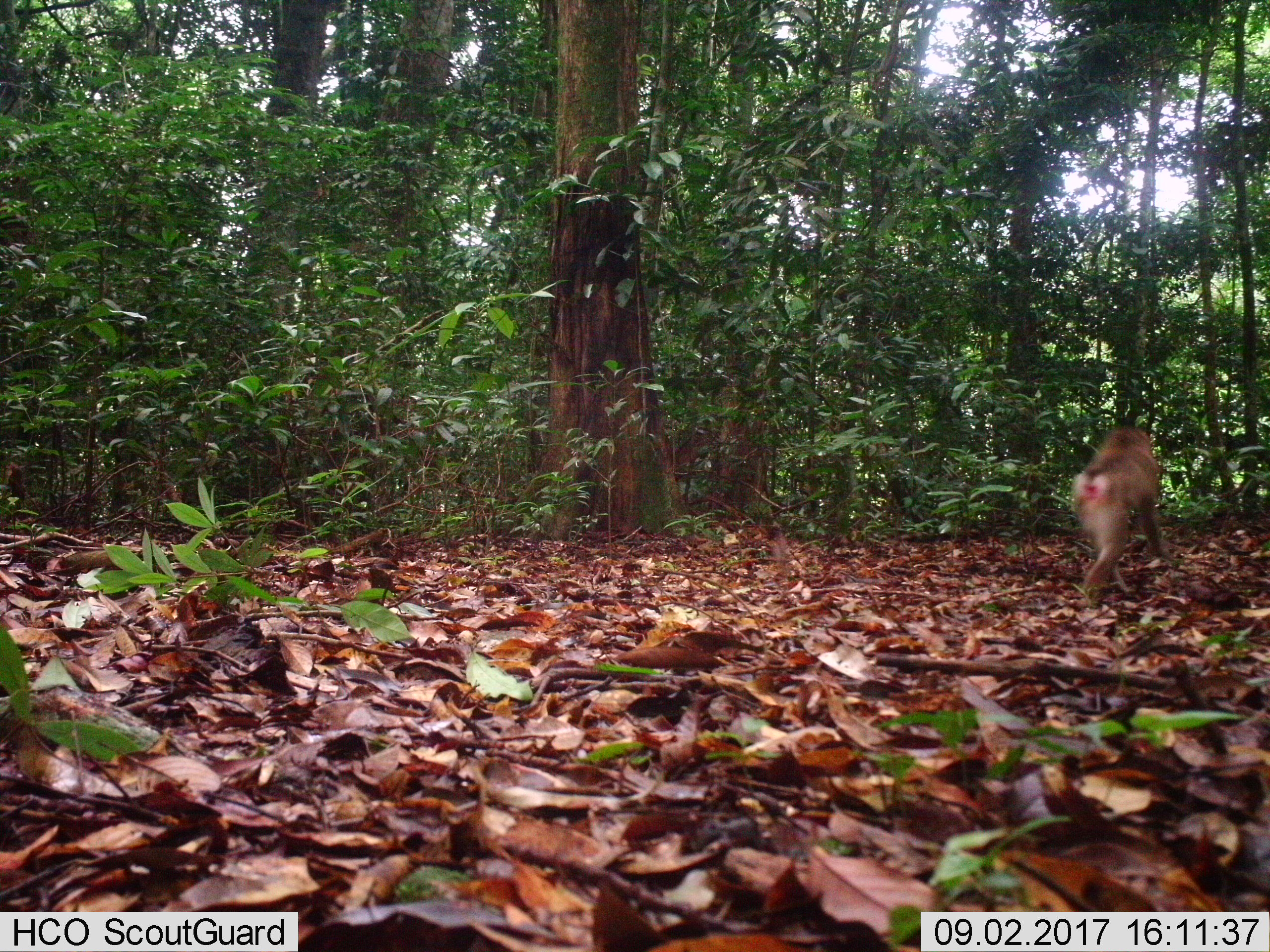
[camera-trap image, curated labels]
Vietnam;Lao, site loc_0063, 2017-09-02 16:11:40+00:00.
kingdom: Animalia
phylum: Chordata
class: Mammalia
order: Primates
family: Cercopithecidae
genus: Macaca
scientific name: Macaca nemestrina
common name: pig-tailed macaque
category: pig tailed macaque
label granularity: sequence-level